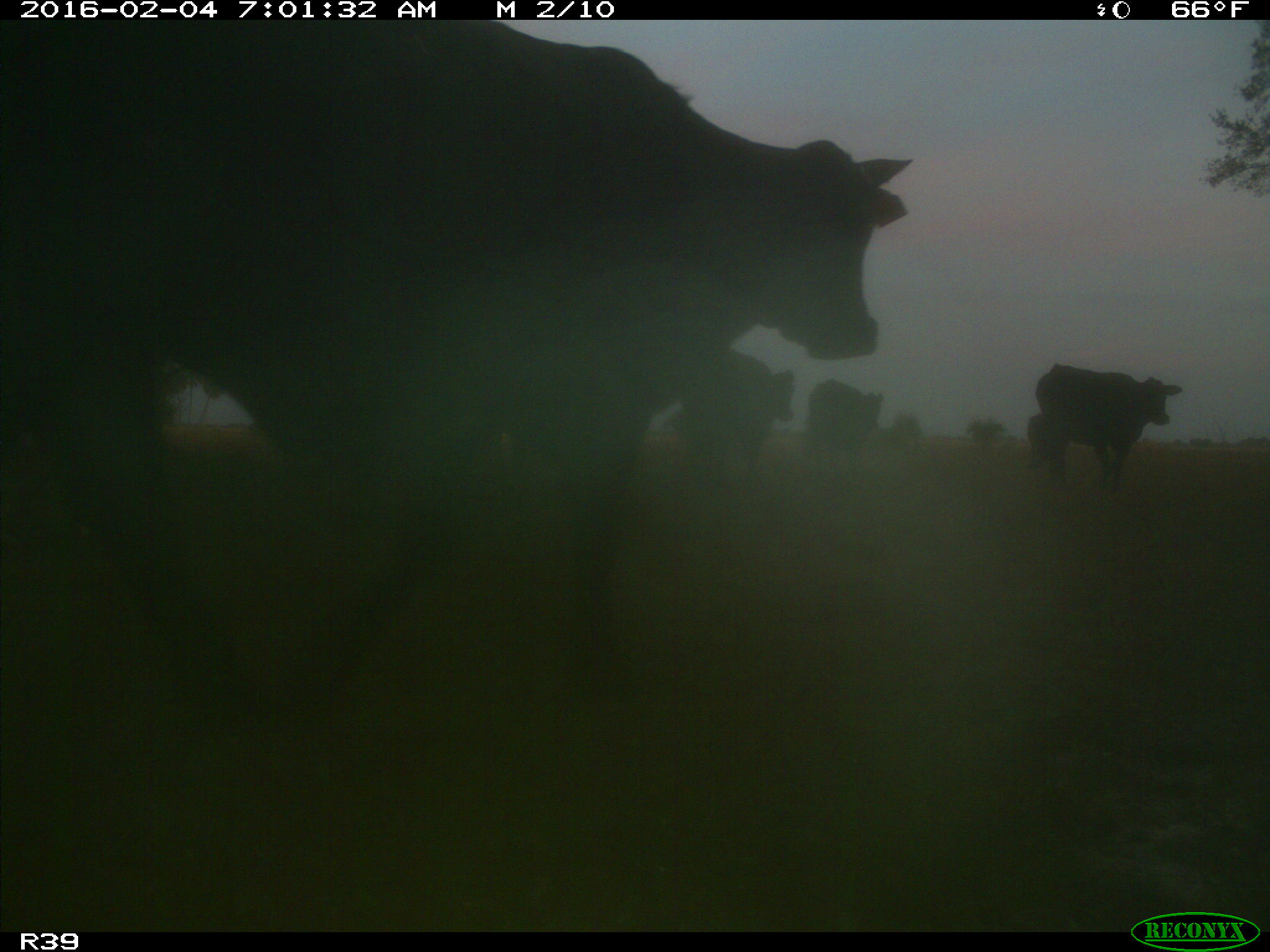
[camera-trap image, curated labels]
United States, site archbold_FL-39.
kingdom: Animalia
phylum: Chordata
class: Mammalia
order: Artiodactyla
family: Bovidae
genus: Bos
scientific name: Bos taurus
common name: domestic cow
Bos taurus (domestic cow).